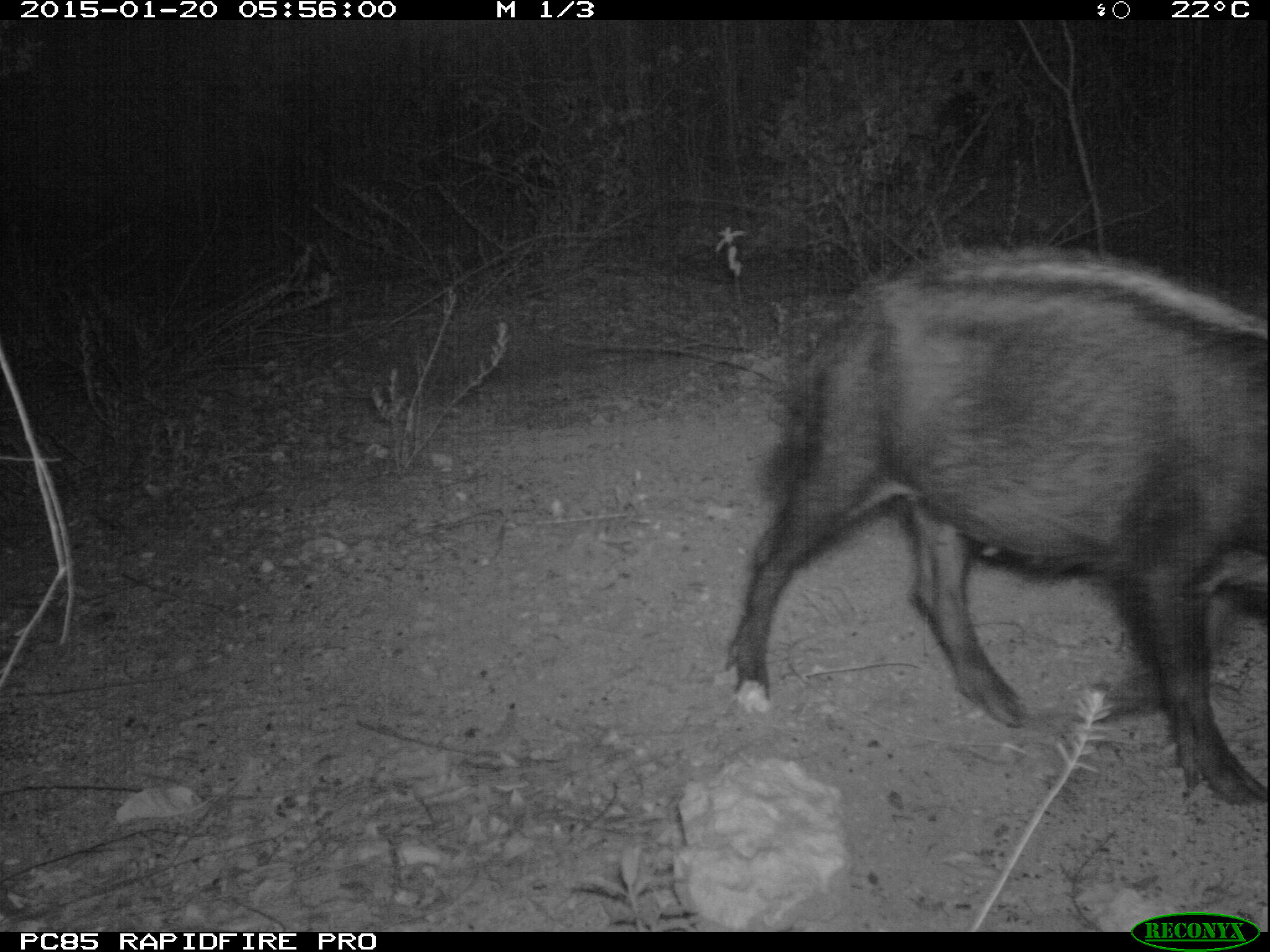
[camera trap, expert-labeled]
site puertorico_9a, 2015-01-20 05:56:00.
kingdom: Animalia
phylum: Chordata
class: Mammalia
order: Artiodactyla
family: Suidae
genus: Sus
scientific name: Sus scrofa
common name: pig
Pig (Sus scrofa).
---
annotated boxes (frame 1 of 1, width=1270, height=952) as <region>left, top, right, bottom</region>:
pig: <region>718, 244, 1265, 815</region>